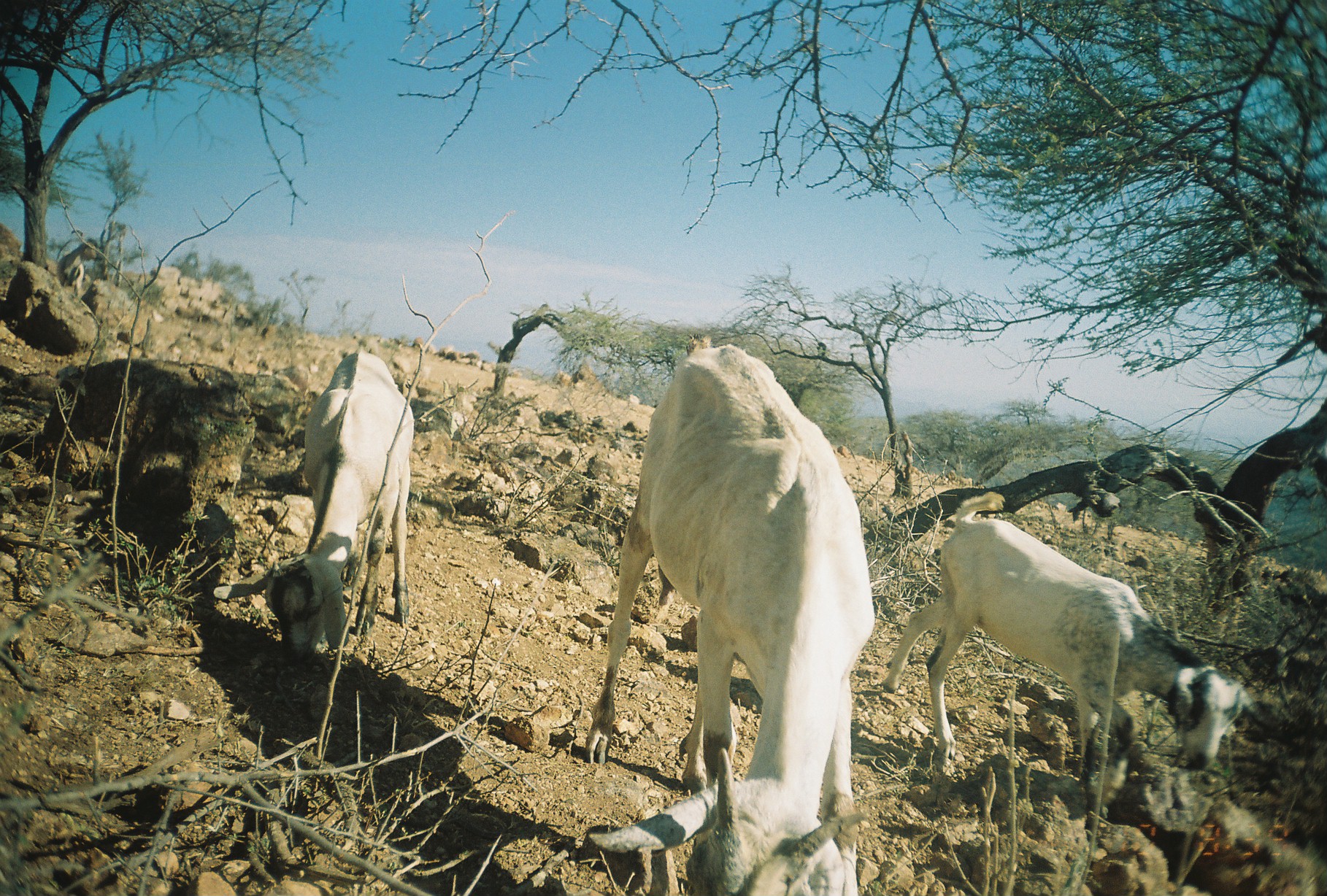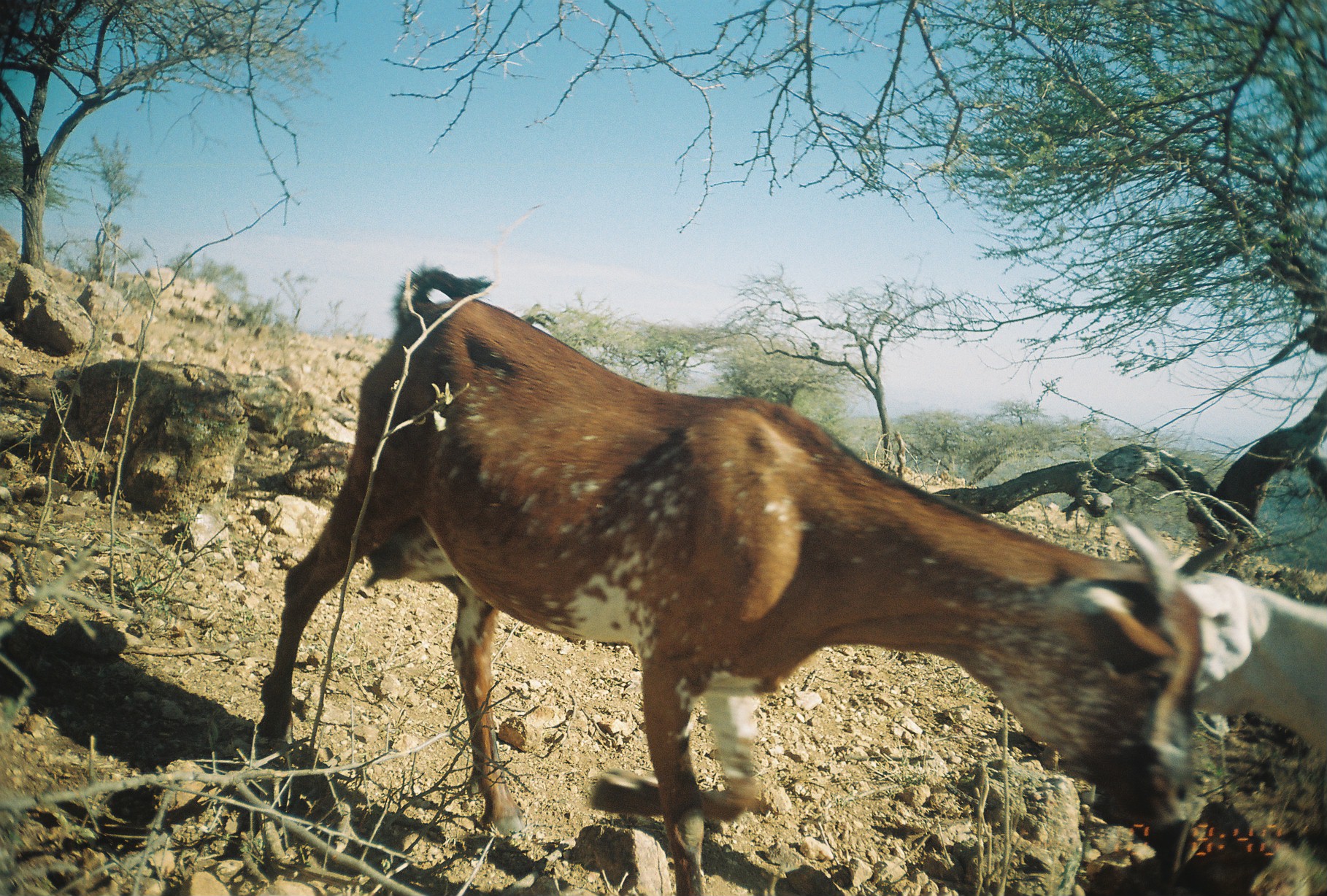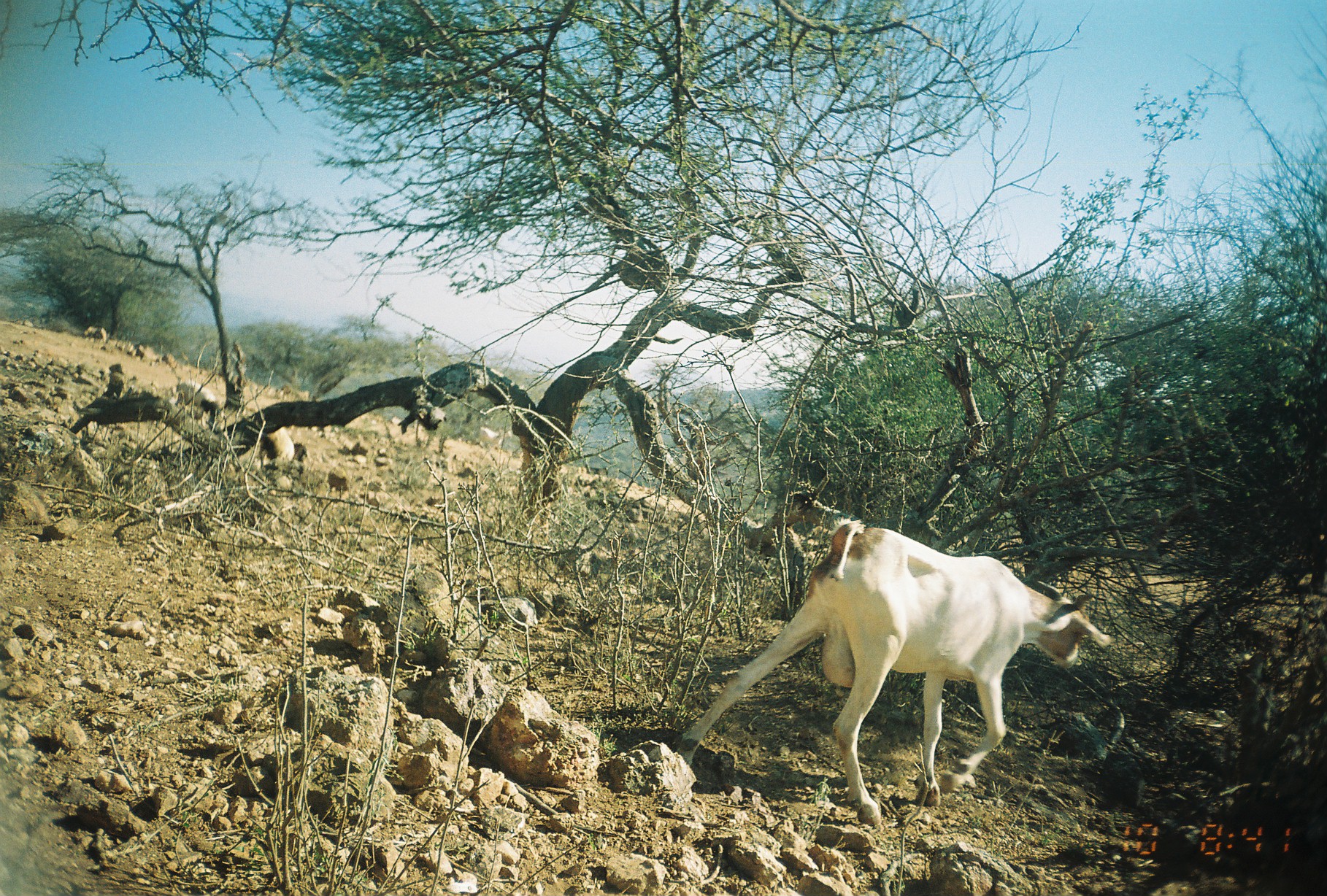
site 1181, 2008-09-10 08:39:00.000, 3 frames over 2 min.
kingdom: Animalia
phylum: Chordata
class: Mammalia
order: Artiodactyla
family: Bovidae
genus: Capra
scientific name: Capra aegagrus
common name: wild goat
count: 3